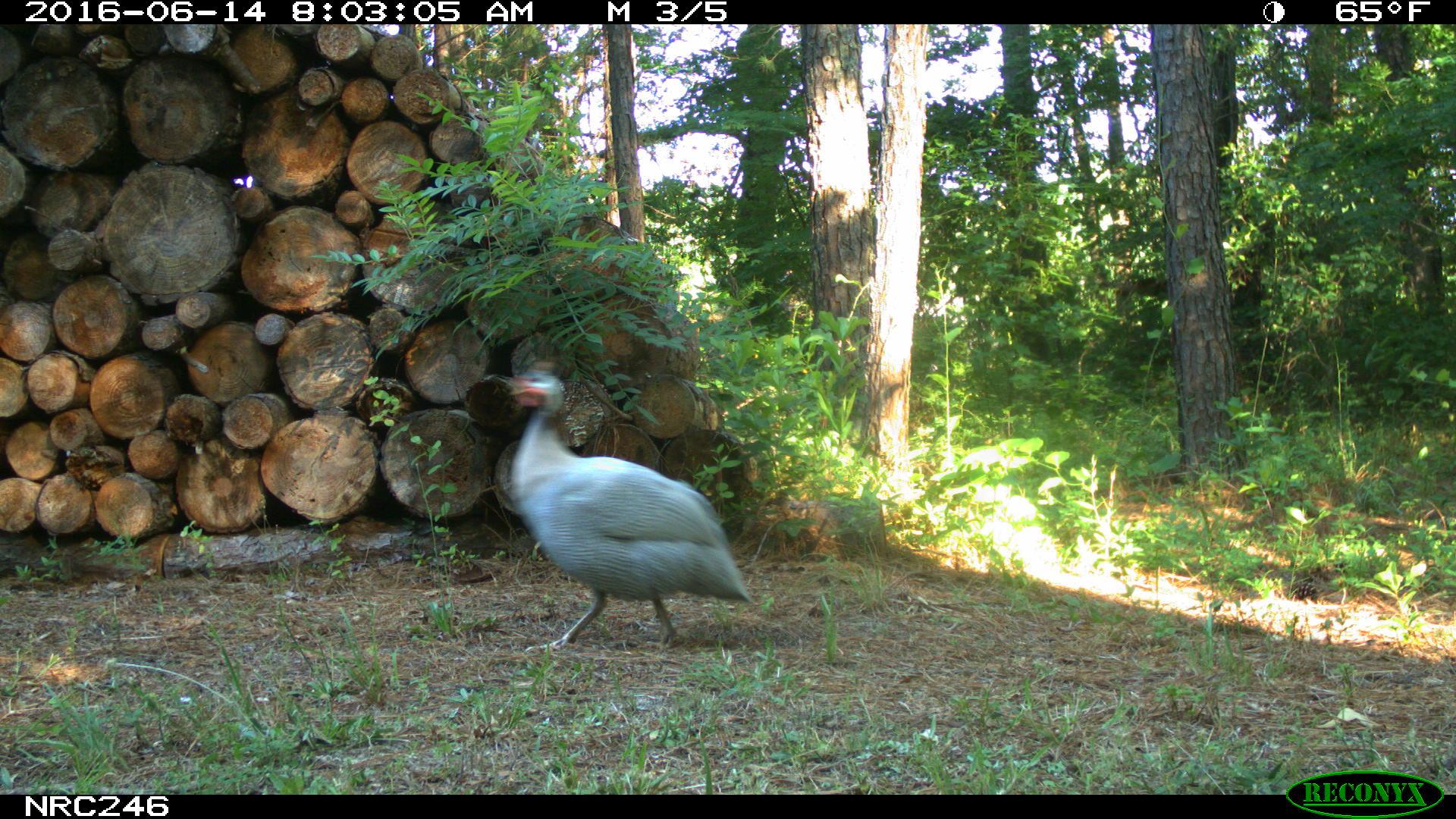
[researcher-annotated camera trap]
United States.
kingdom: Animalia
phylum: Chordata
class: Aves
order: Galliformes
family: Phasianidae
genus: Meleagris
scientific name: Meleagris gallopavo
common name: wild turkey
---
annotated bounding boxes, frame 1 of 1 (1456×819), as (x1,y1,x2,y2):
Wild Turkey: (494,354,765,655)